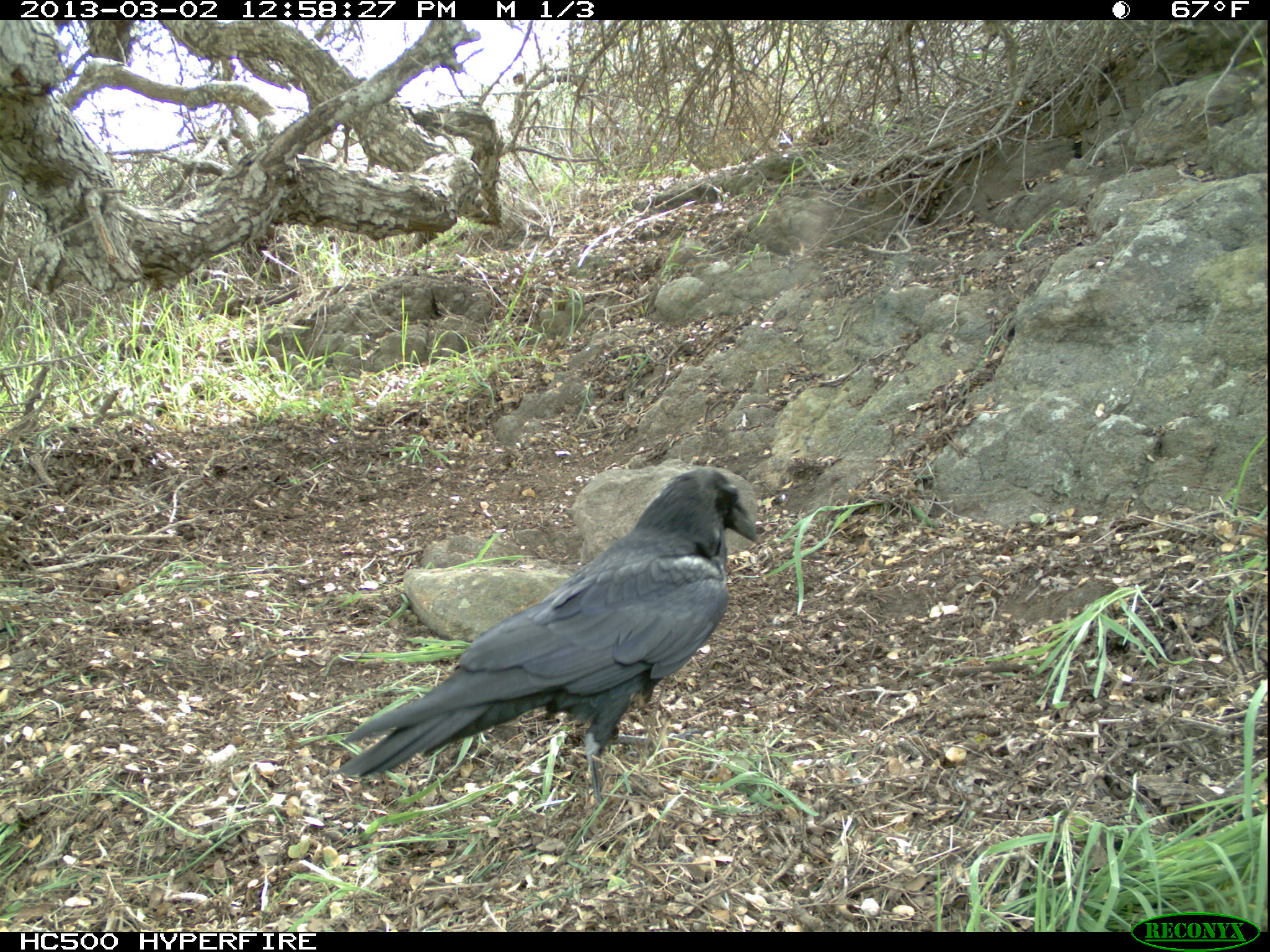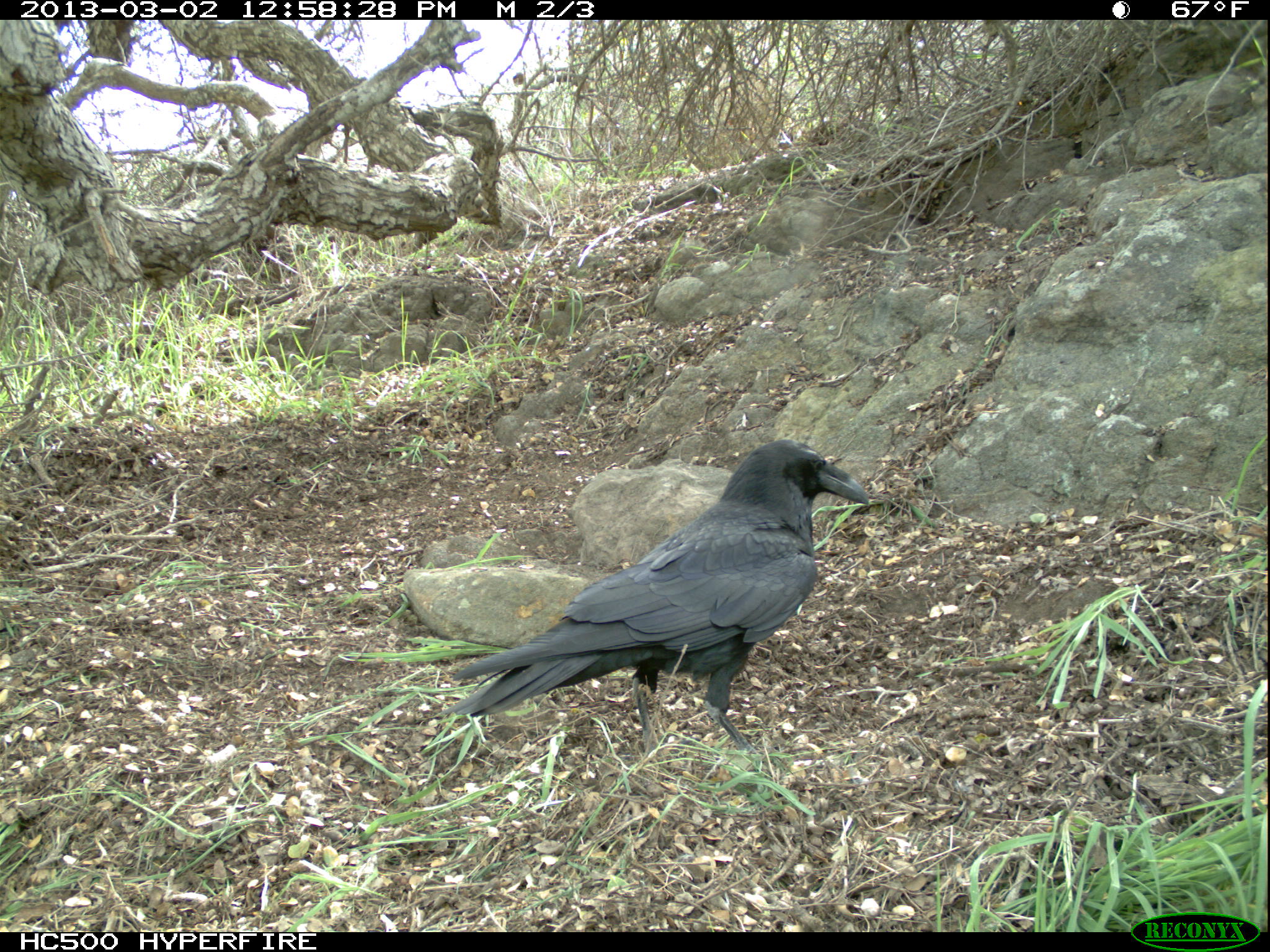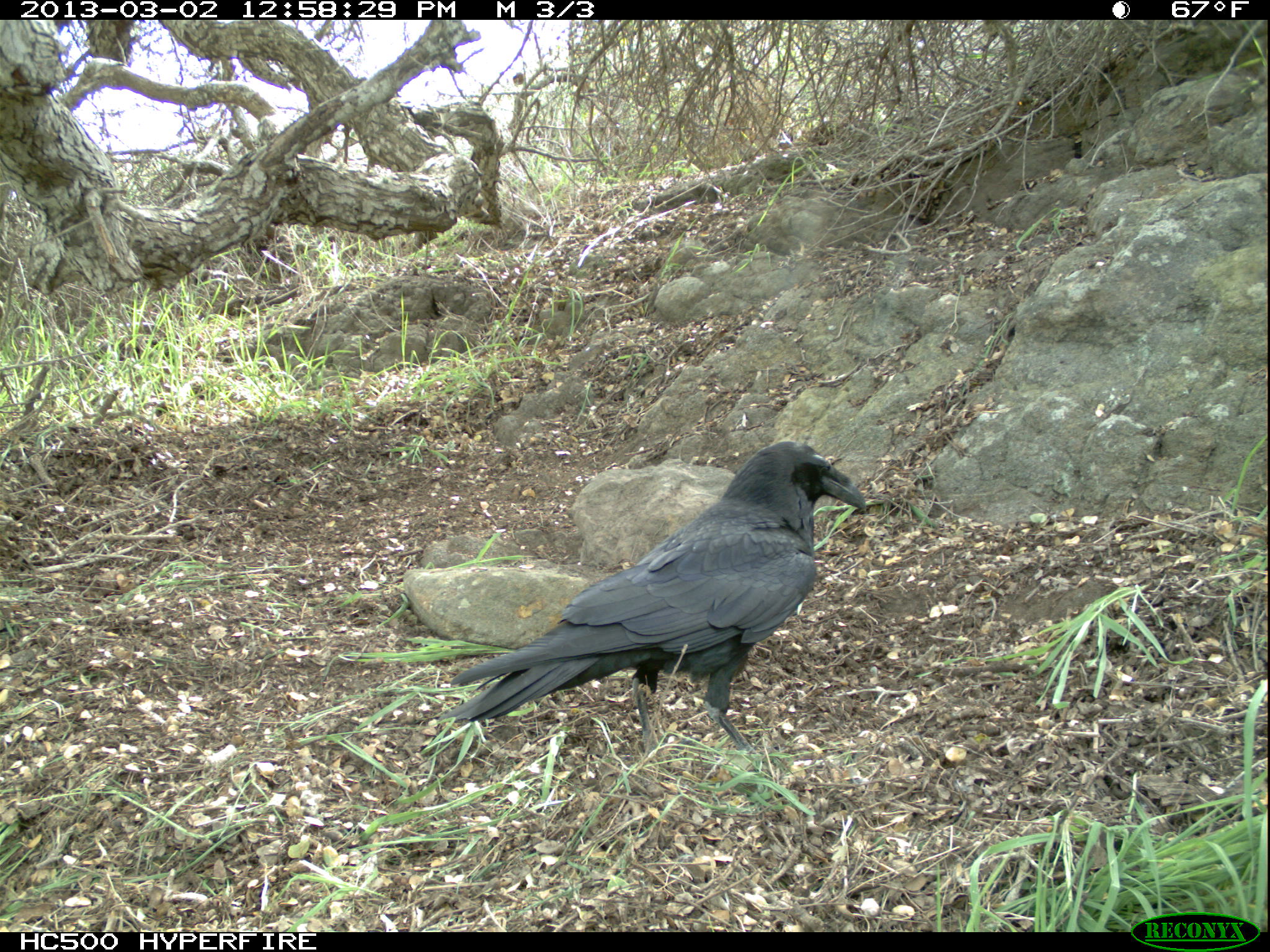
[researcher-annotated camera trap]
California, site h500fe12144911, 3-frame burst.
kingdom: Animalia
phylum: Chordata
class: Aves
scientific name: Aves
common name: bird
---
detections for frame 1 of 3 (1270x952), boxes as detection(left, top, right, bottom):
bird: detection(329, 467, 755, 812)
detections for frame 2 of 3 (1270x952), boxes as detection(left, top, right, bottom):
bird: detection(440, 438, 868, 775)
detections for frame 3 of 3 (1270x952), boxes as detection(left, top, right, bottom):
bird: detection(436, 438, 867, 768)